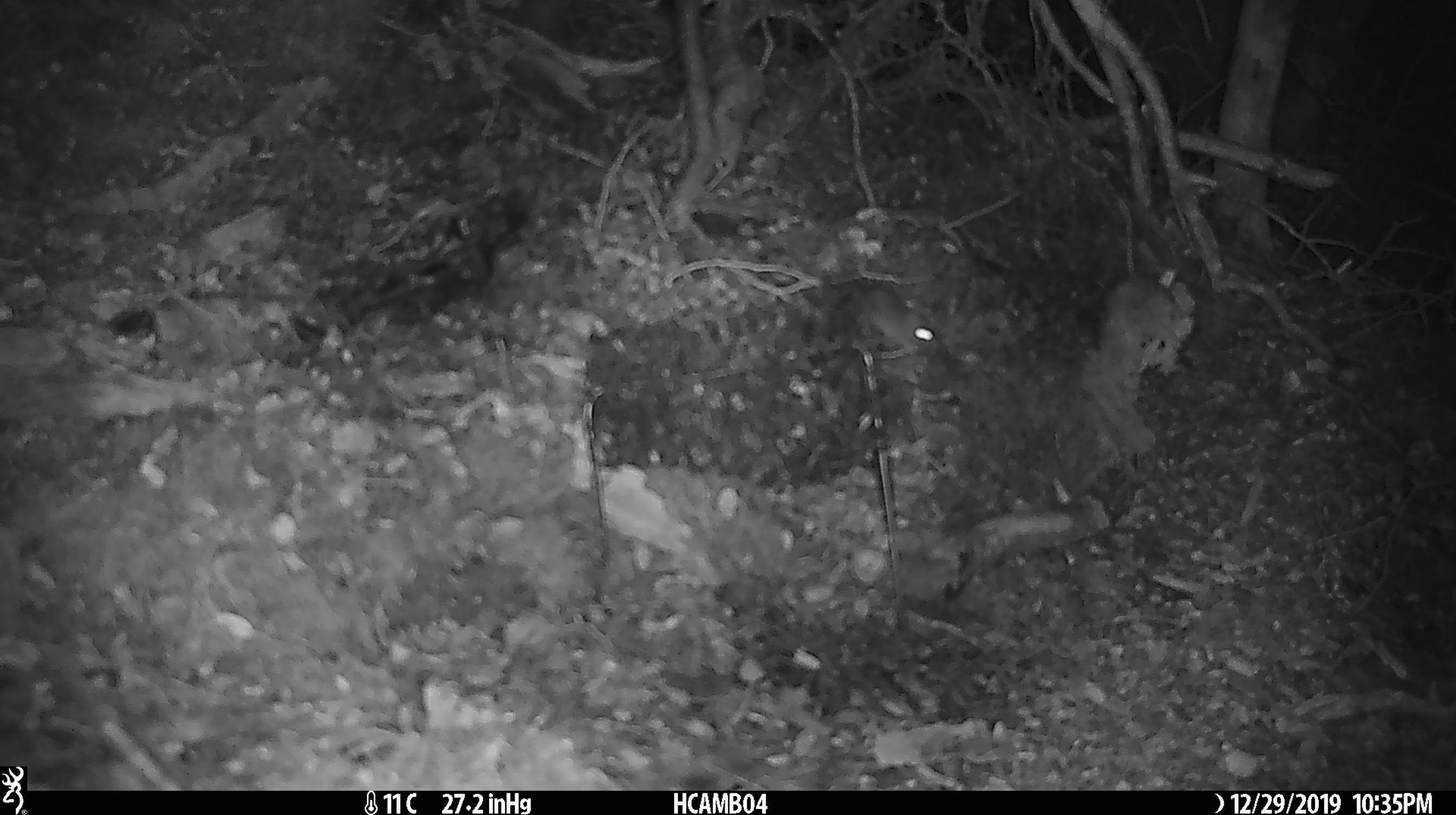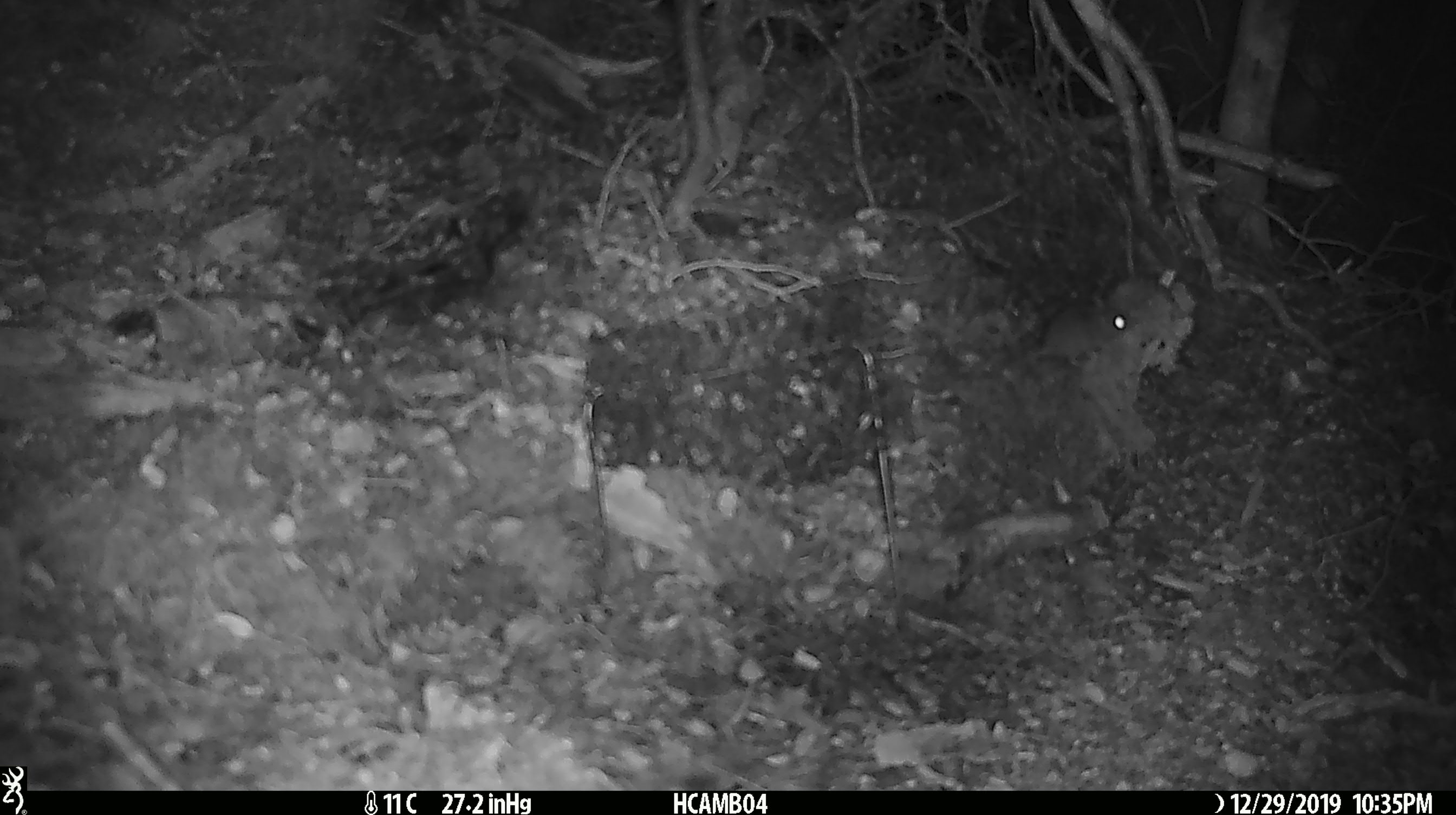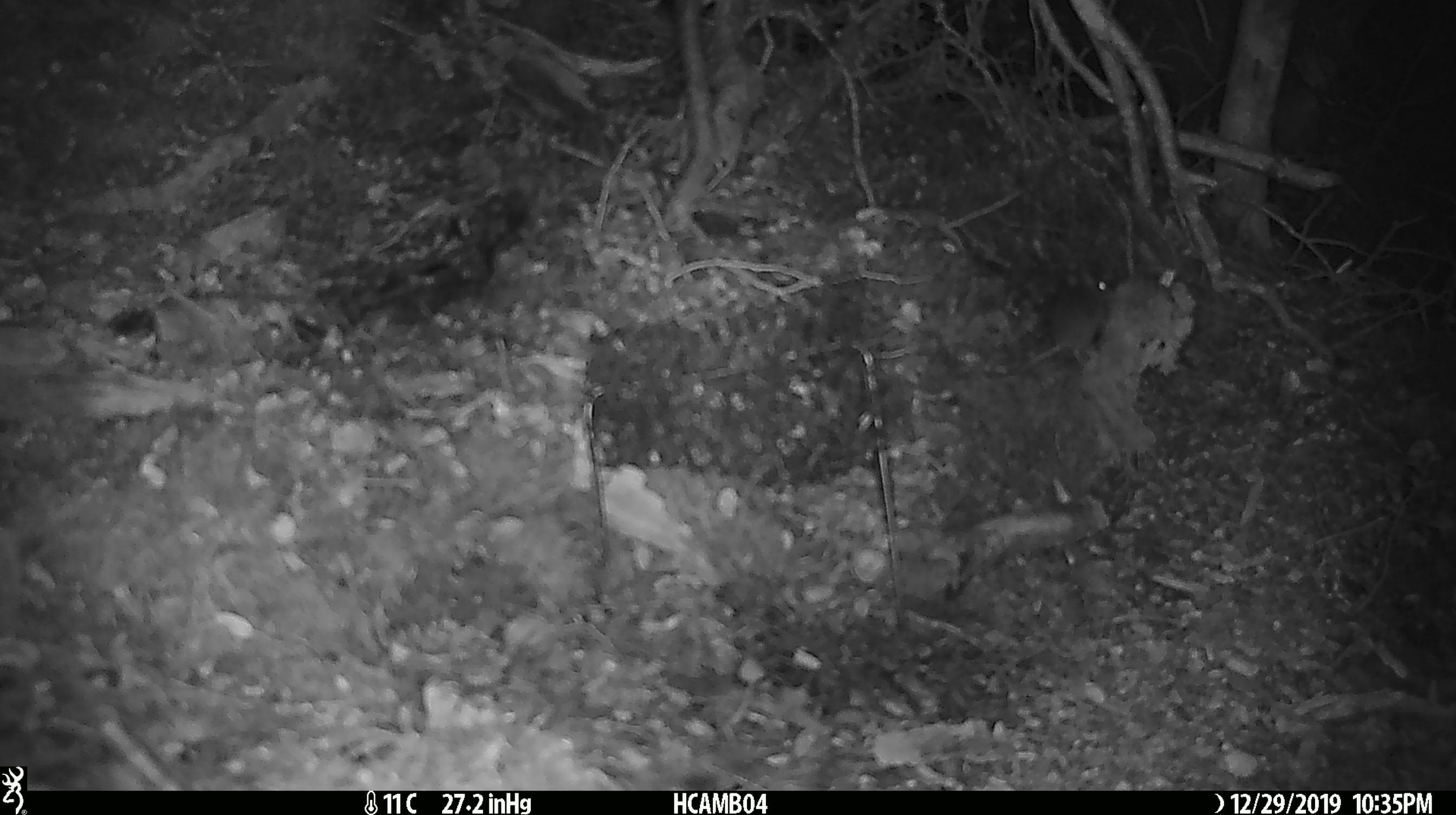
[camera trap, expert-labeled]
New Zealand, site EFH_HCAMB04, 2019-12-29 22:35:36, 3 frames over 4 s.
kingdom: Animalia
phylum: Chordata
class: Mammalia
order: Rodentia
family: Muridae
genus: Mus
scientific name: Mus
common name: mouse